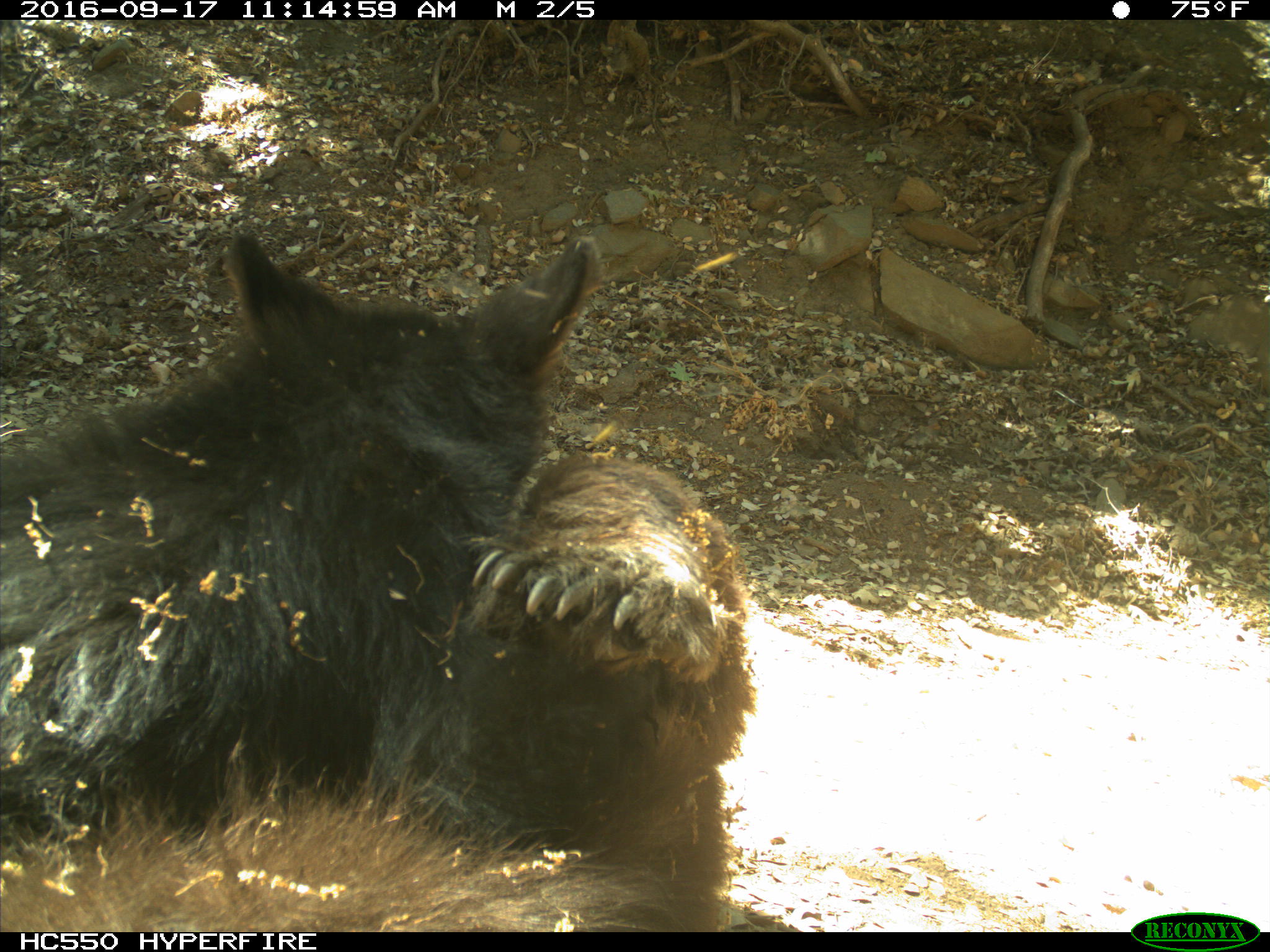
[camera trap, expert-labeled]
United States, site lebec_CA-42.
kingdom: Animalia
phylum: Chordata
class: Mammalia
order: Carnivora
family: Ursidae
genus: Ursus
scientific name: Ursus americanus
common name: american black bear